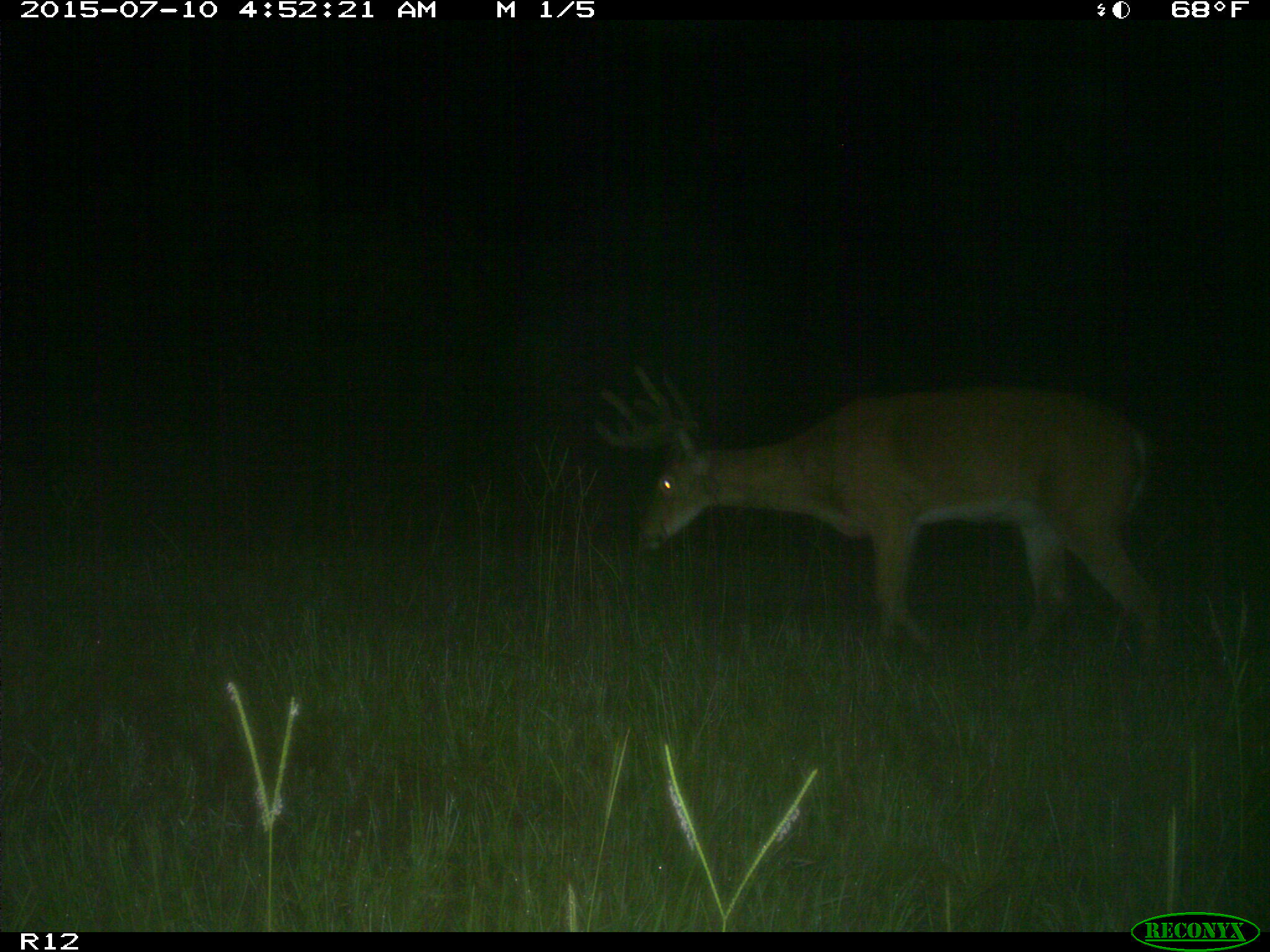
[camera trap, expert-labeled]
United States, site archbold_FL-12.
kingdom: Animalia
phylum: Chordata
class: Mammalia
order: Artiodactyla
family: Cervidae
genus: Odocoileus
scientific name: Odocoileus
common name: deer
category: unidentified deer